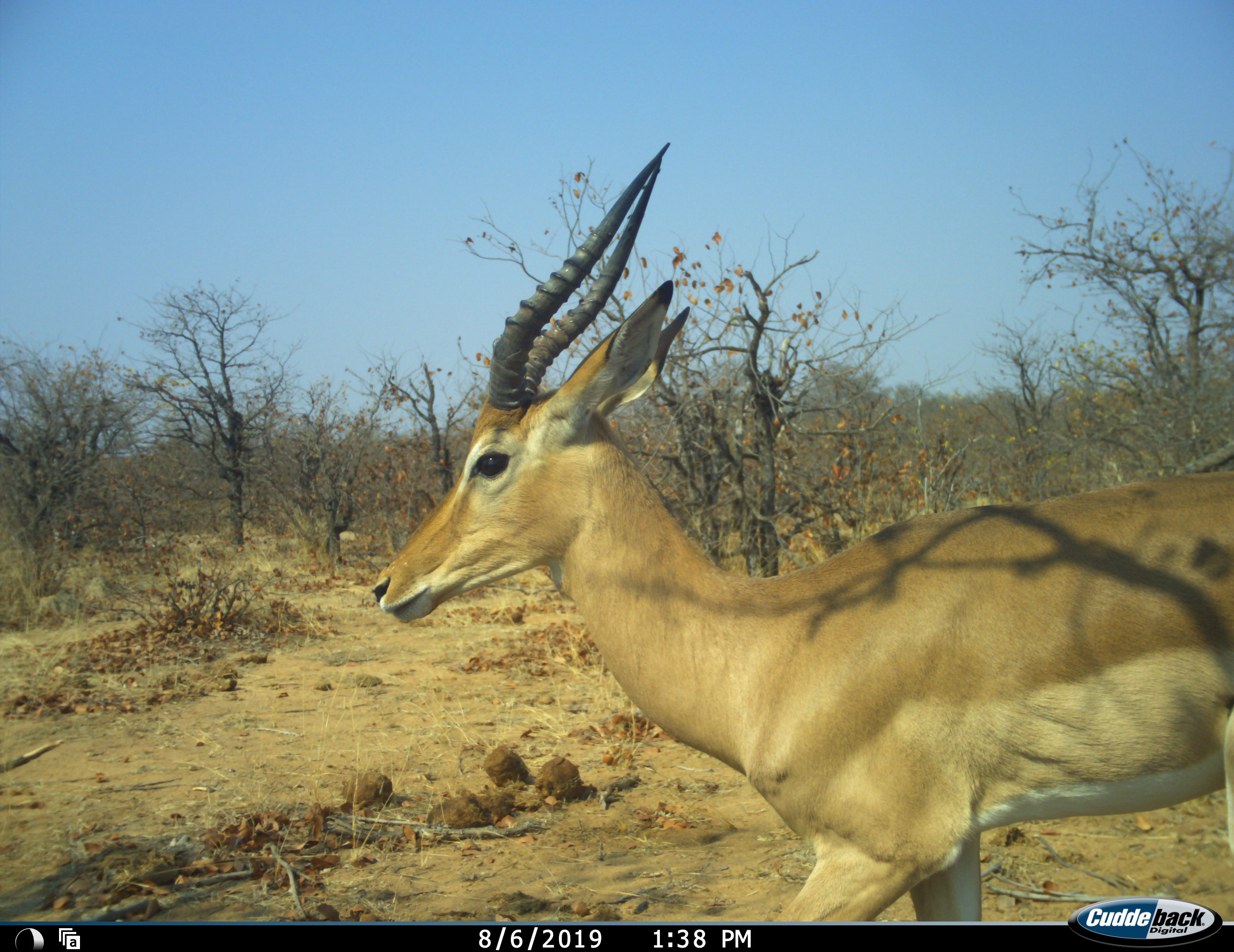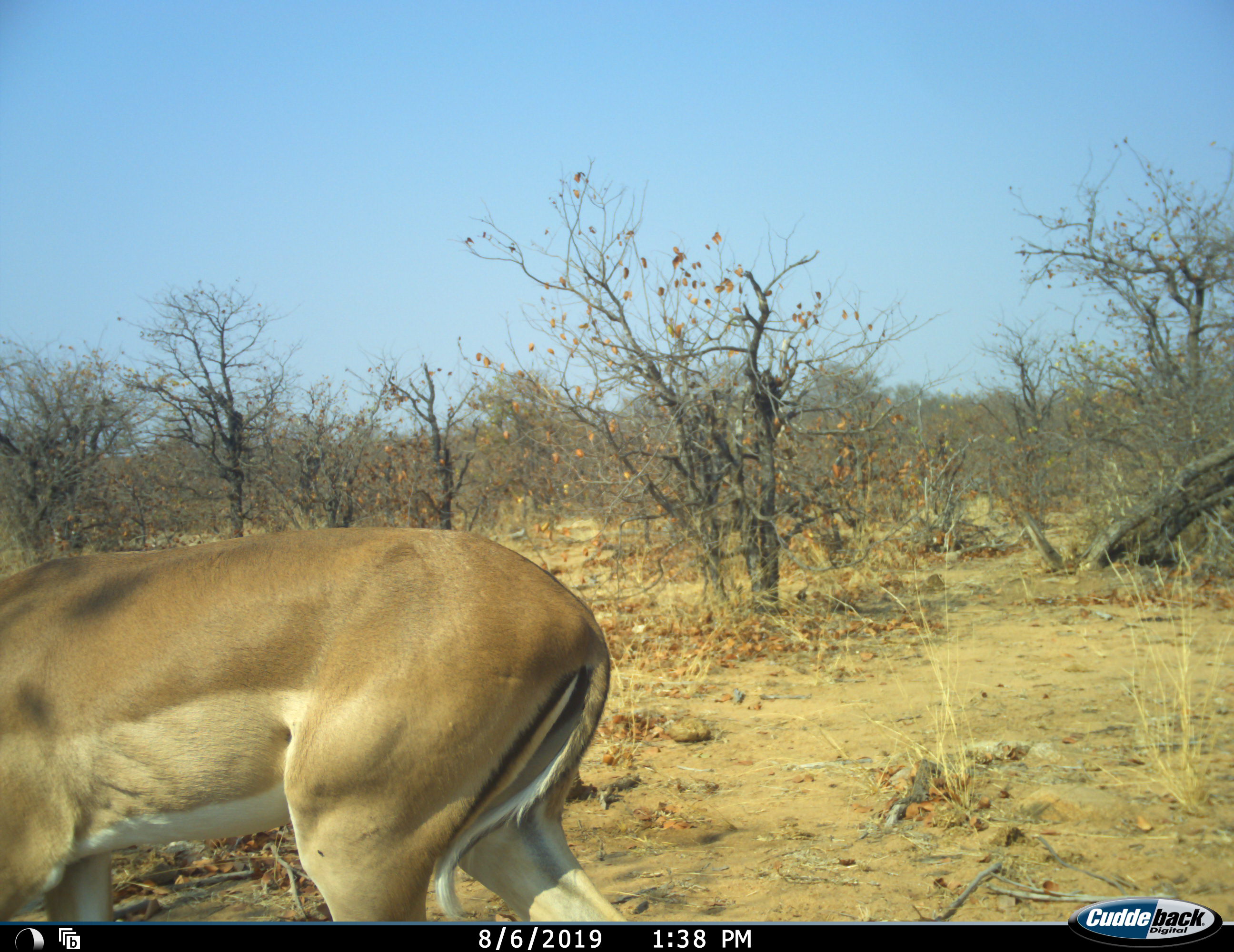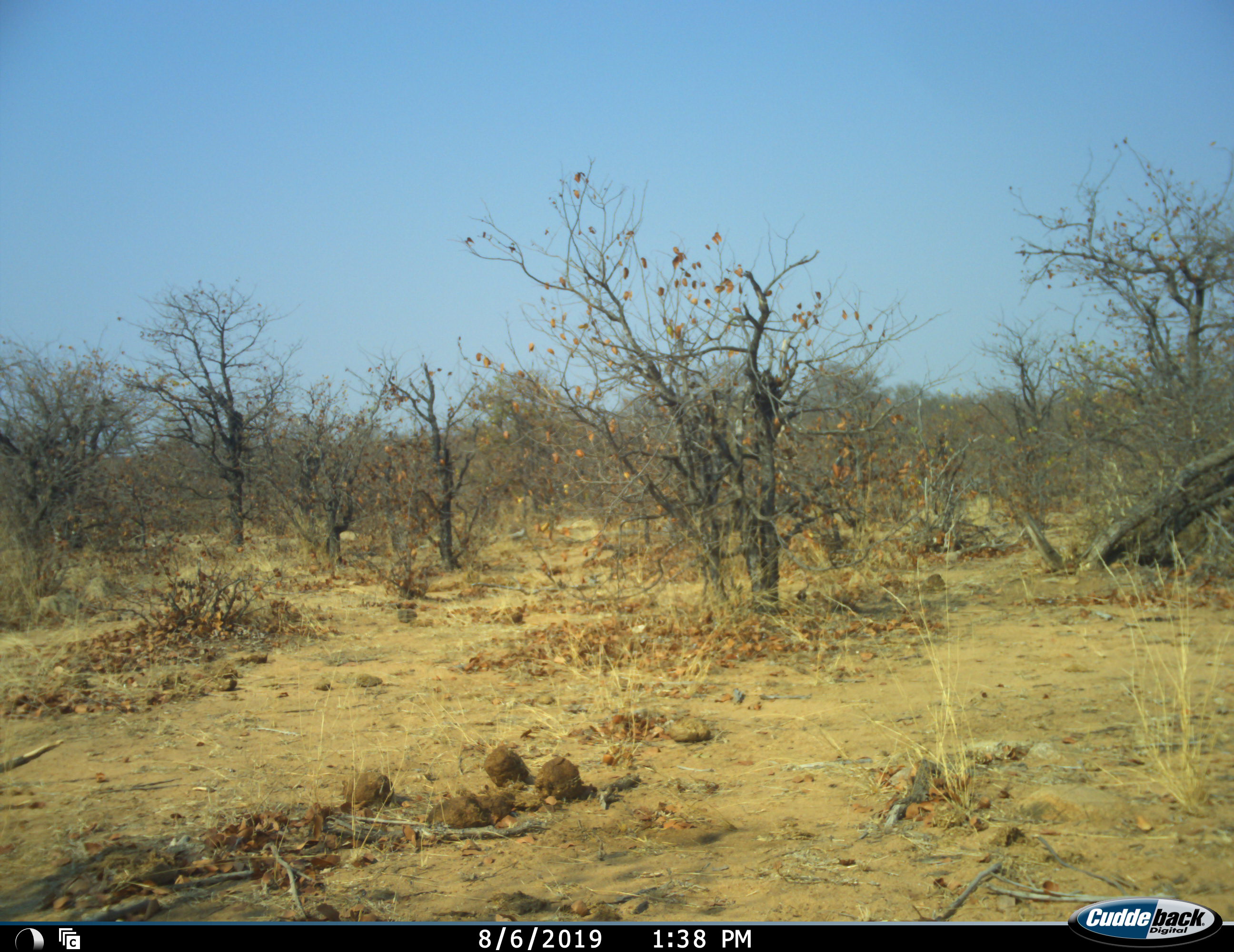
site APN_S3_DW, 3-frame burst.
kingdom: Animalia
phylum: Chordata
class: Mammalia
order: Artiodactyla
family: Bovidae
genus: Aepyceros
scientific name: Aepyceros melampus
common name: impala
Impala (Aepyceros melampus), count 1. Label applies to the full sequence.